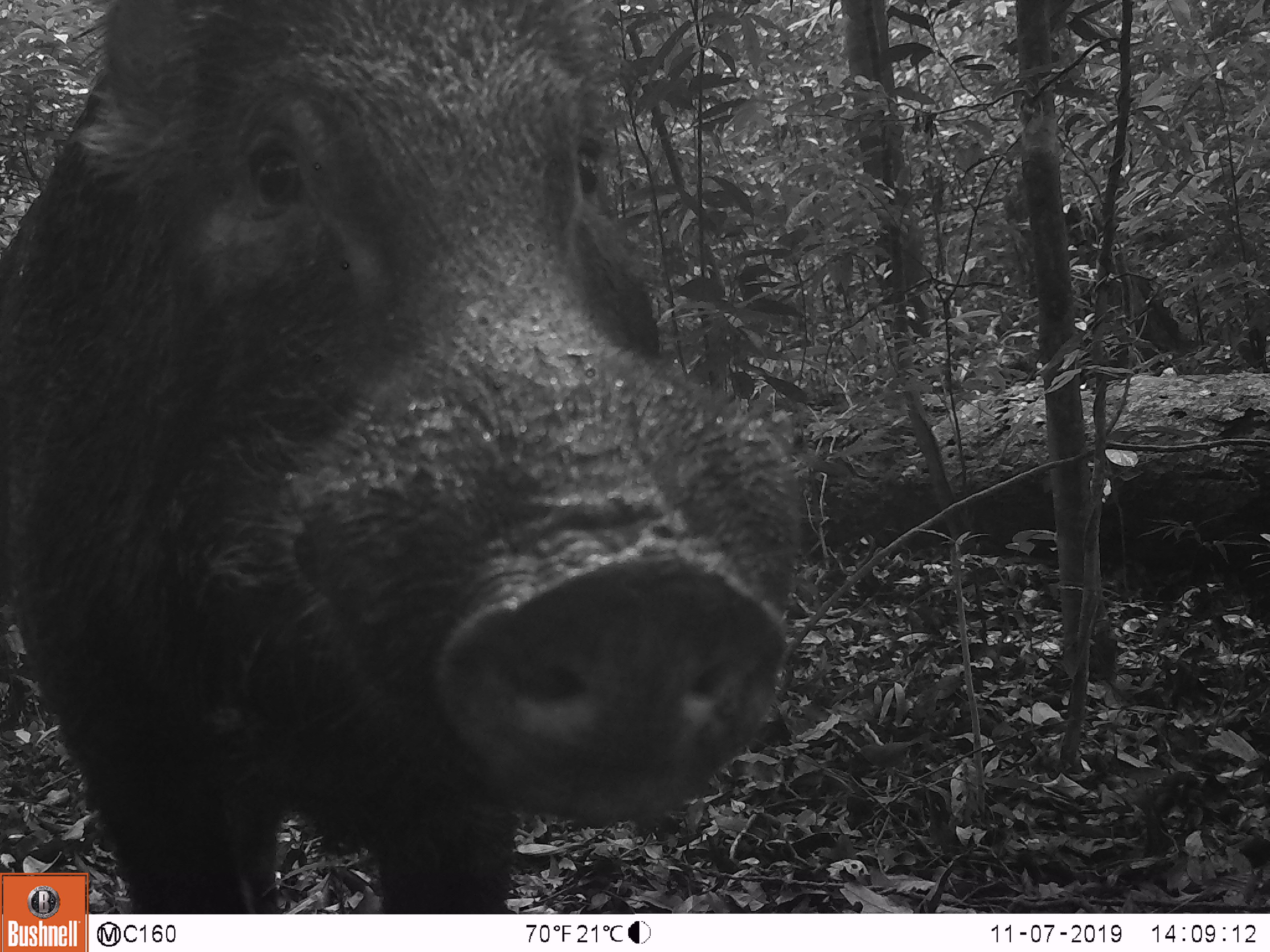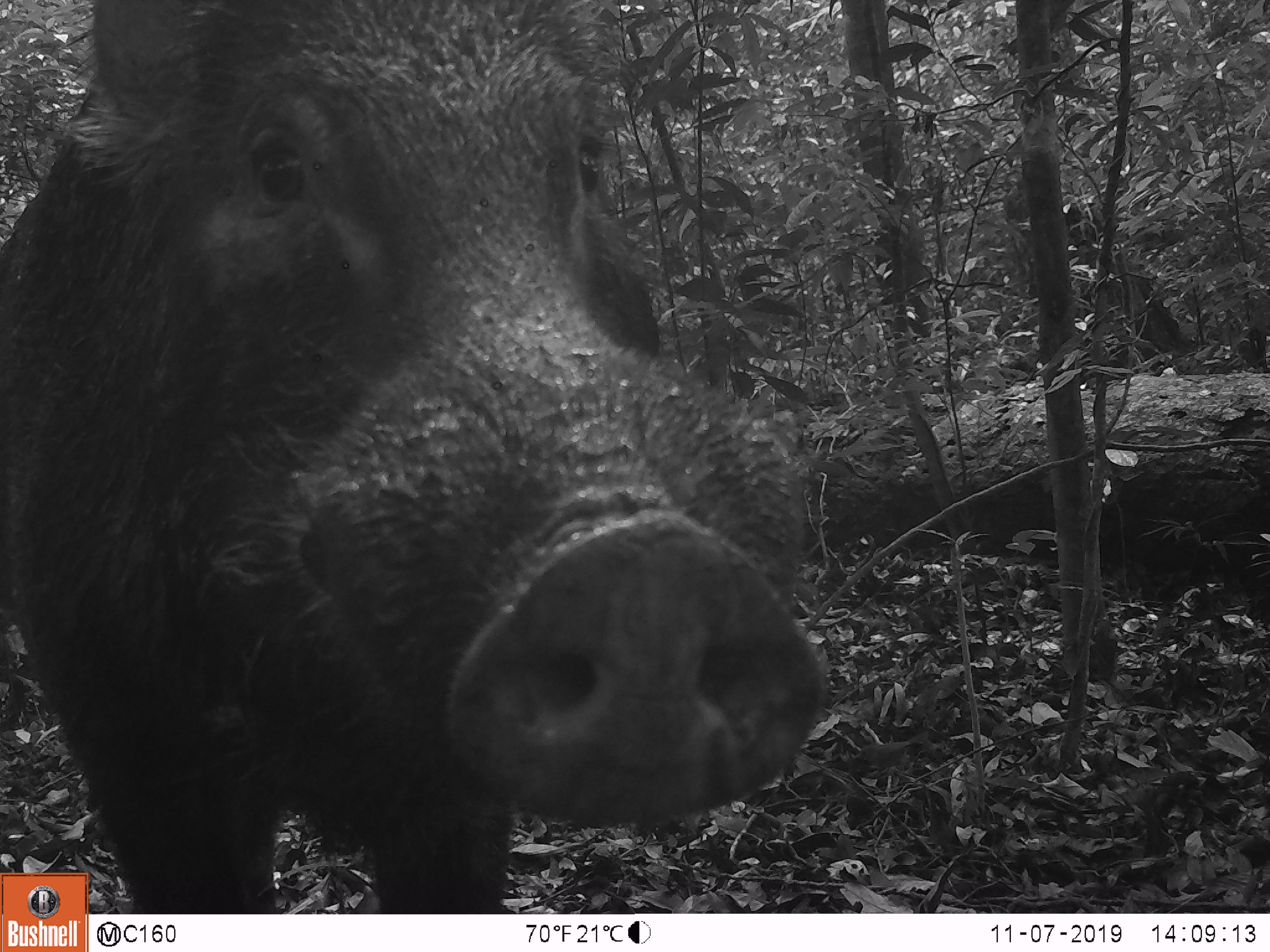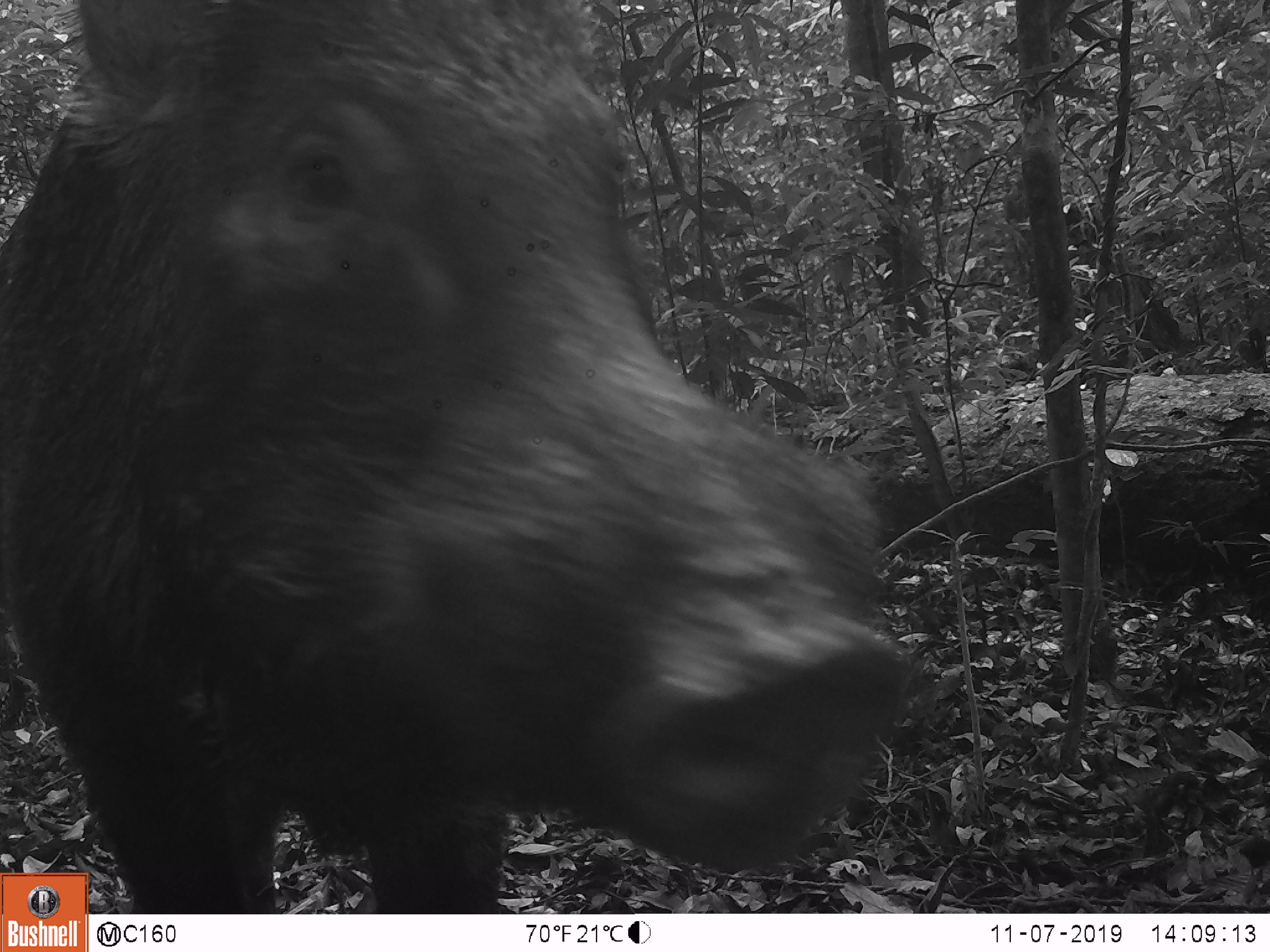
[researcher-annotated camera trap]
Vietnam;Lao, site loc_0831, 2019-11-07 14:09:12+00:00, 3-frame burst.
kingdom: Animalia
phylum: Chordata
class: Mammalia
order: Artiodactyla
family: Suidae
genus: Sus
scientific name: Sus scrofa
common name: eurasian wild pig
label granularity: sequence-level